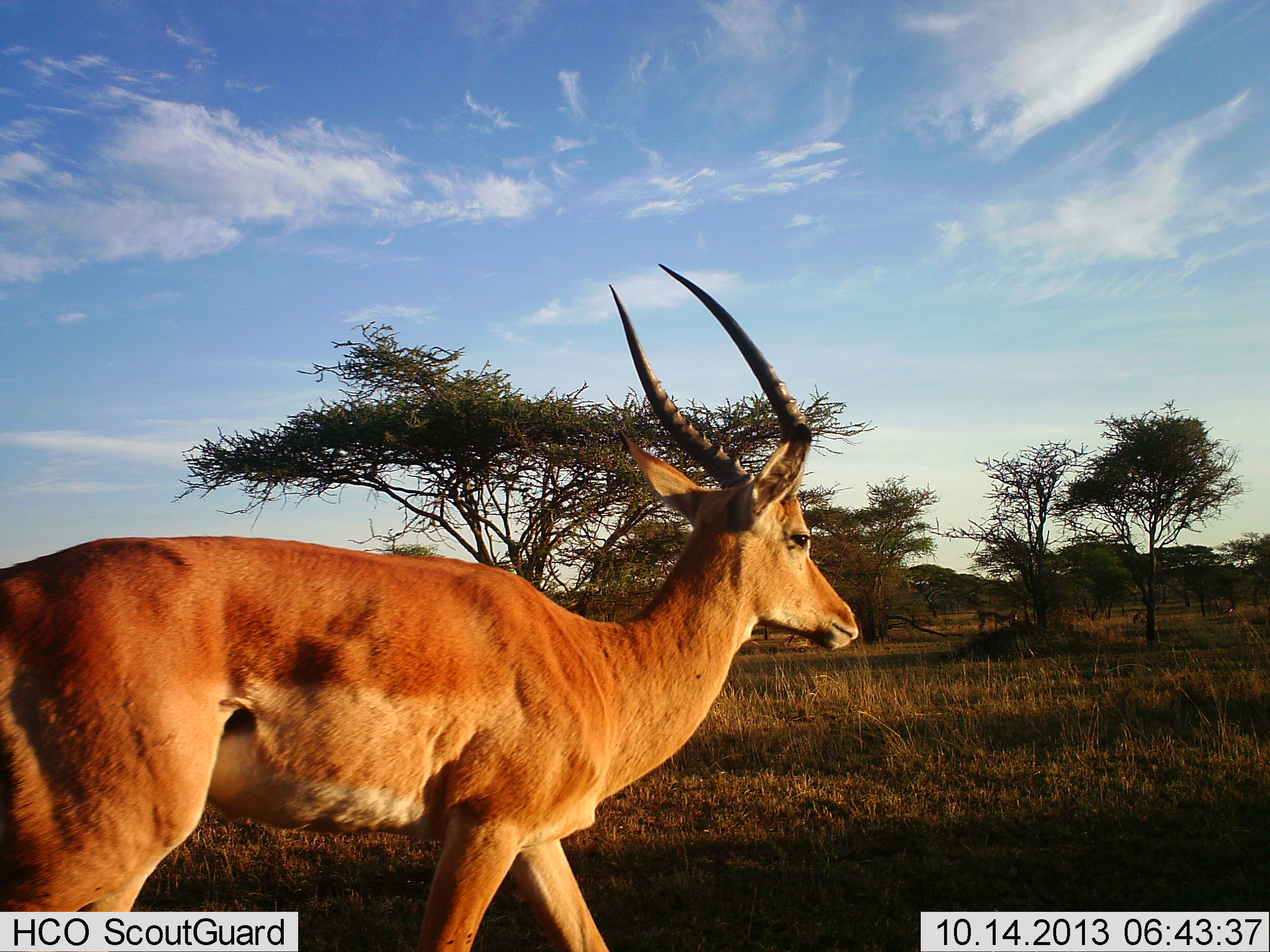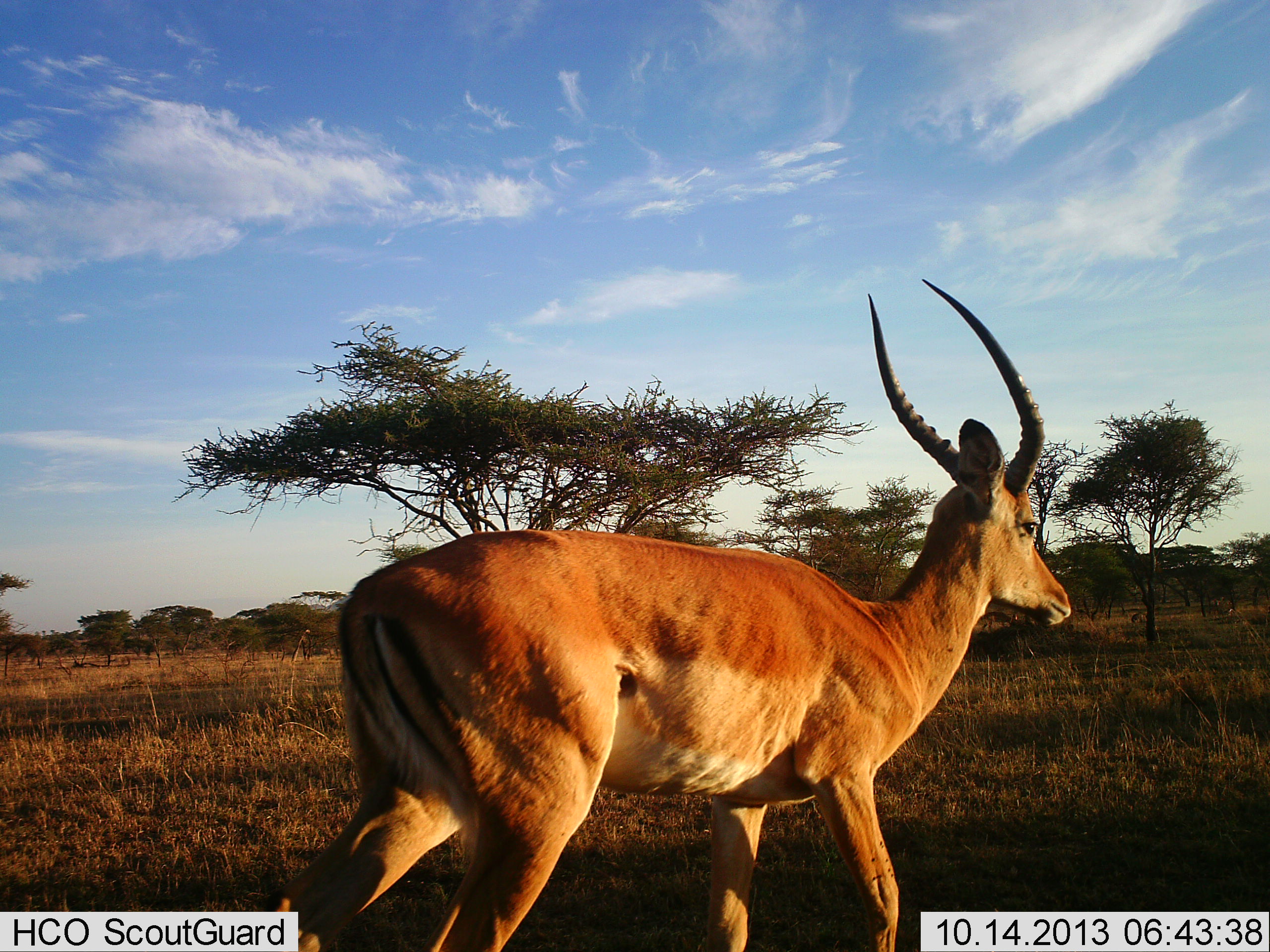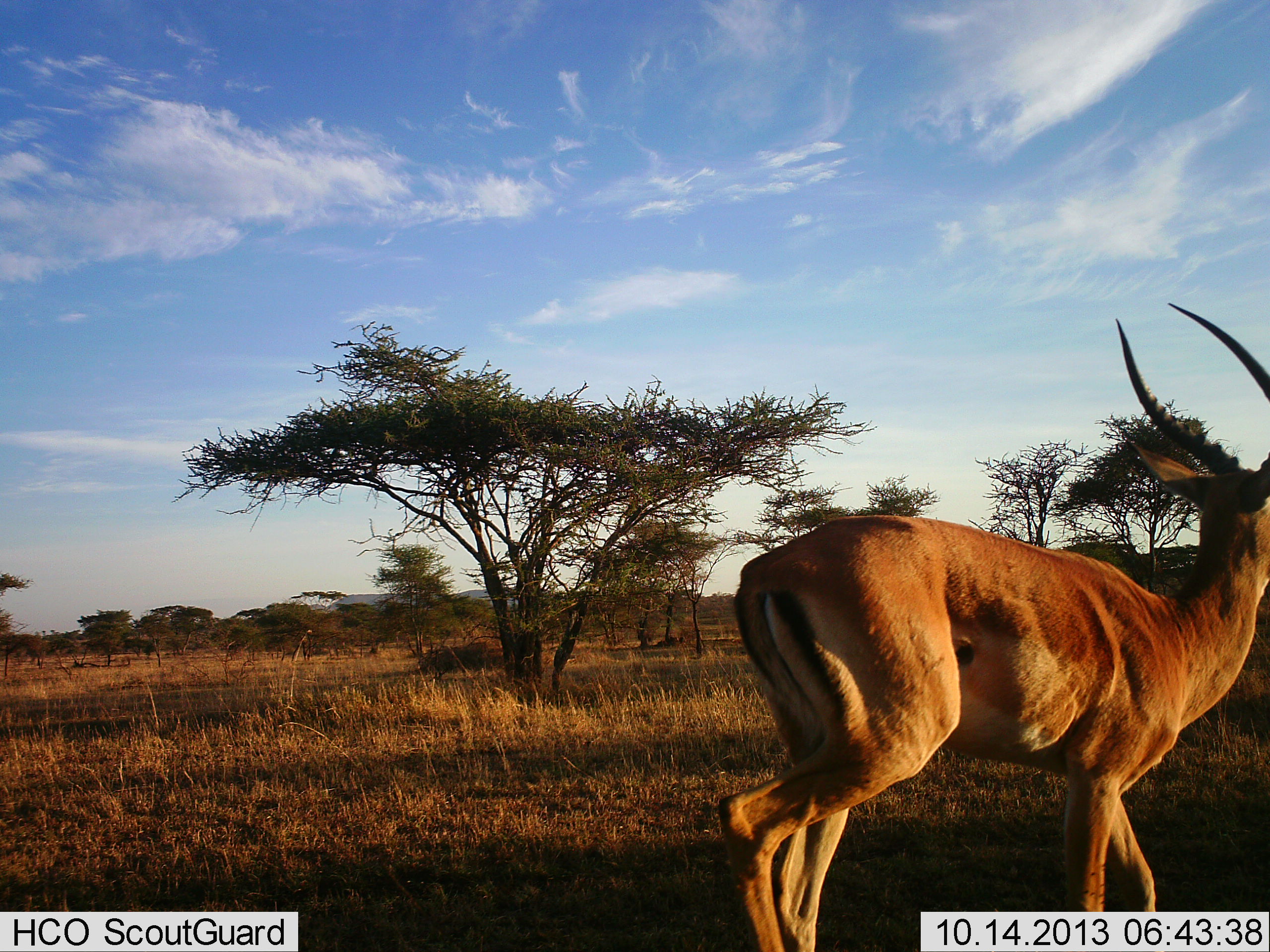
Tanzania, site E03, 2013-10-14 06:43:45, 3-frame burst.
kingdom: Animalia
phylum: Chordata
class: Mammalia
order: Artiodactyla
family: Bovidae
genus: Aepyceros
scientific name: Aepyceros melampus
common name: impala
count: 1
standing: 10%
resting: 0%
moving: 90%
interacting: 0%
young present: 0%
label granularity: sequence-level